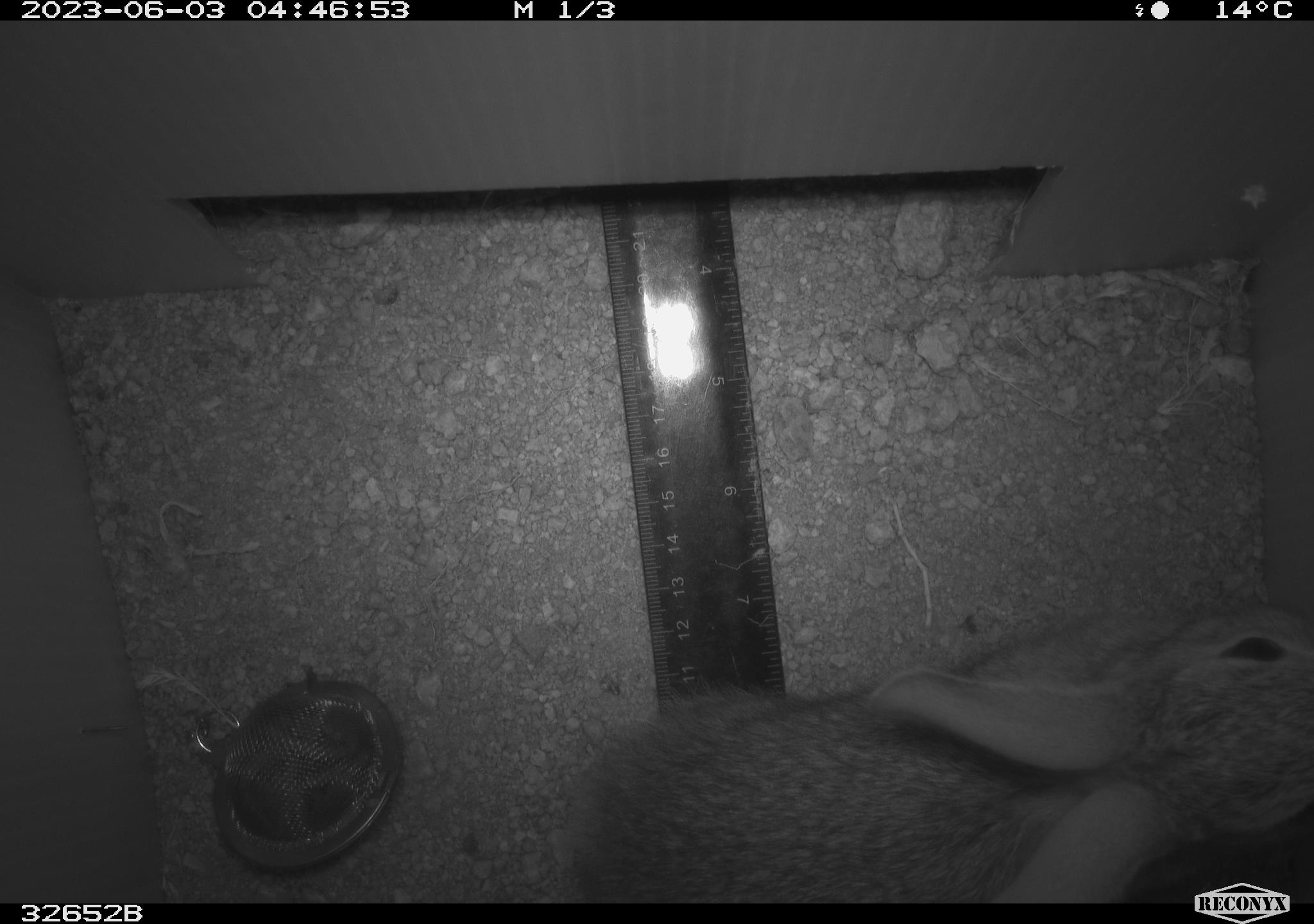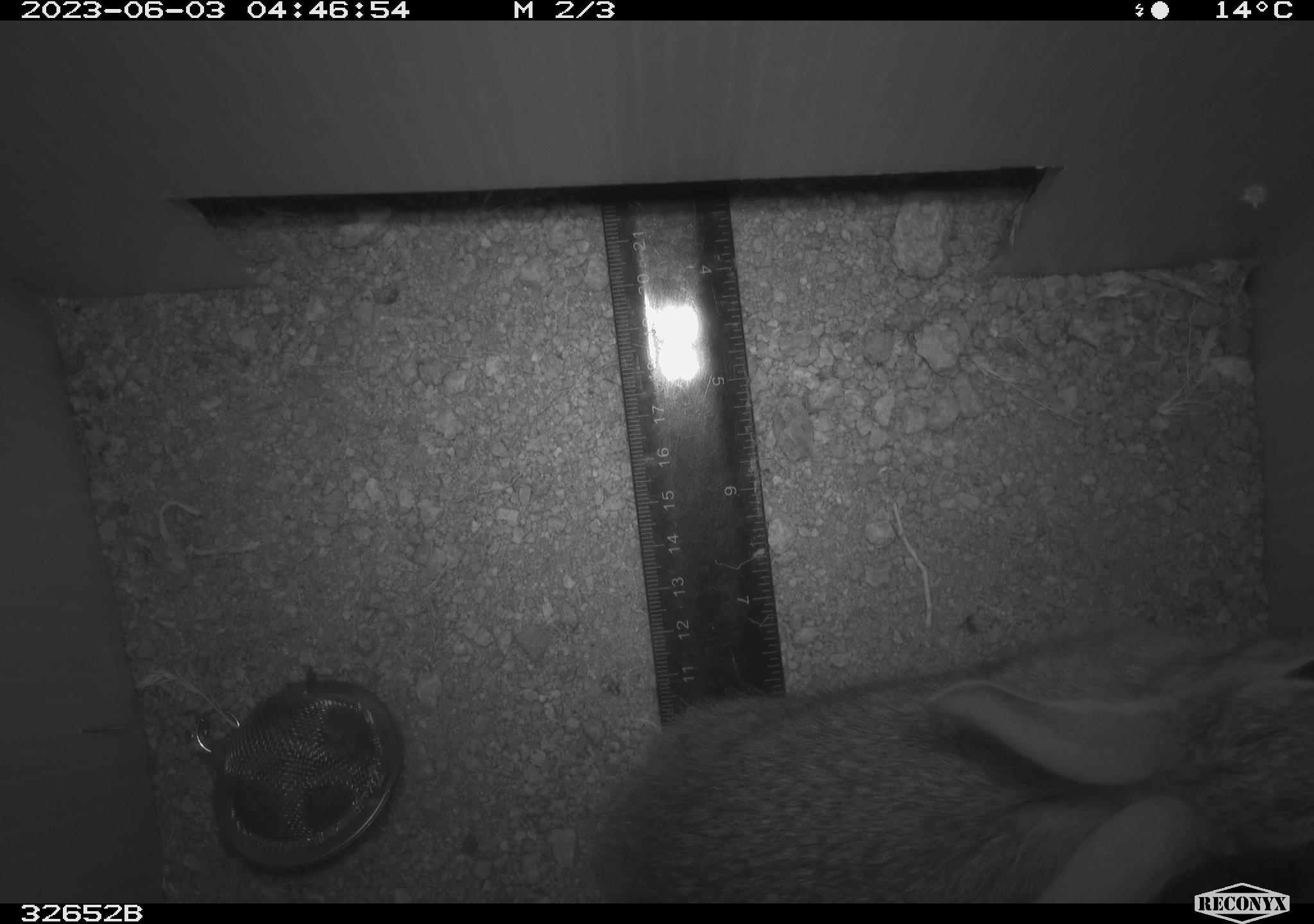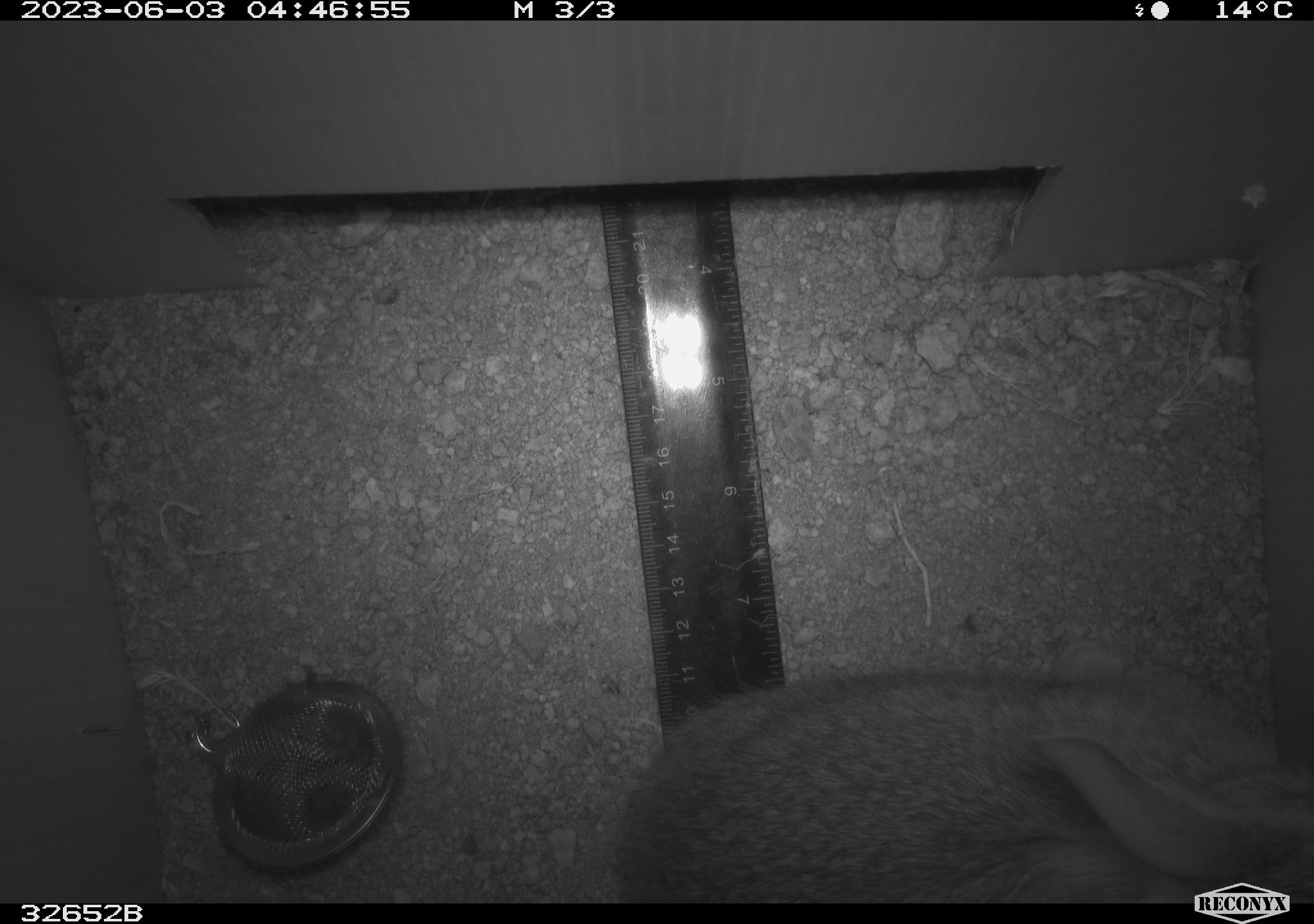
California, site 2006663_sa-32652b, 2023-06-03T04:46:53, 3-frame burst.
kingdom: Animalia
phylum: Chordata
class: Mammalia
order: Lagomorpha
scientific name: Lagomorpha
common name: hares, rabbits, and pikas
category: lagomorpha order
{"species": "lagomorpha order (hares, rabbits, and pikas) (Lagomorpha)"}